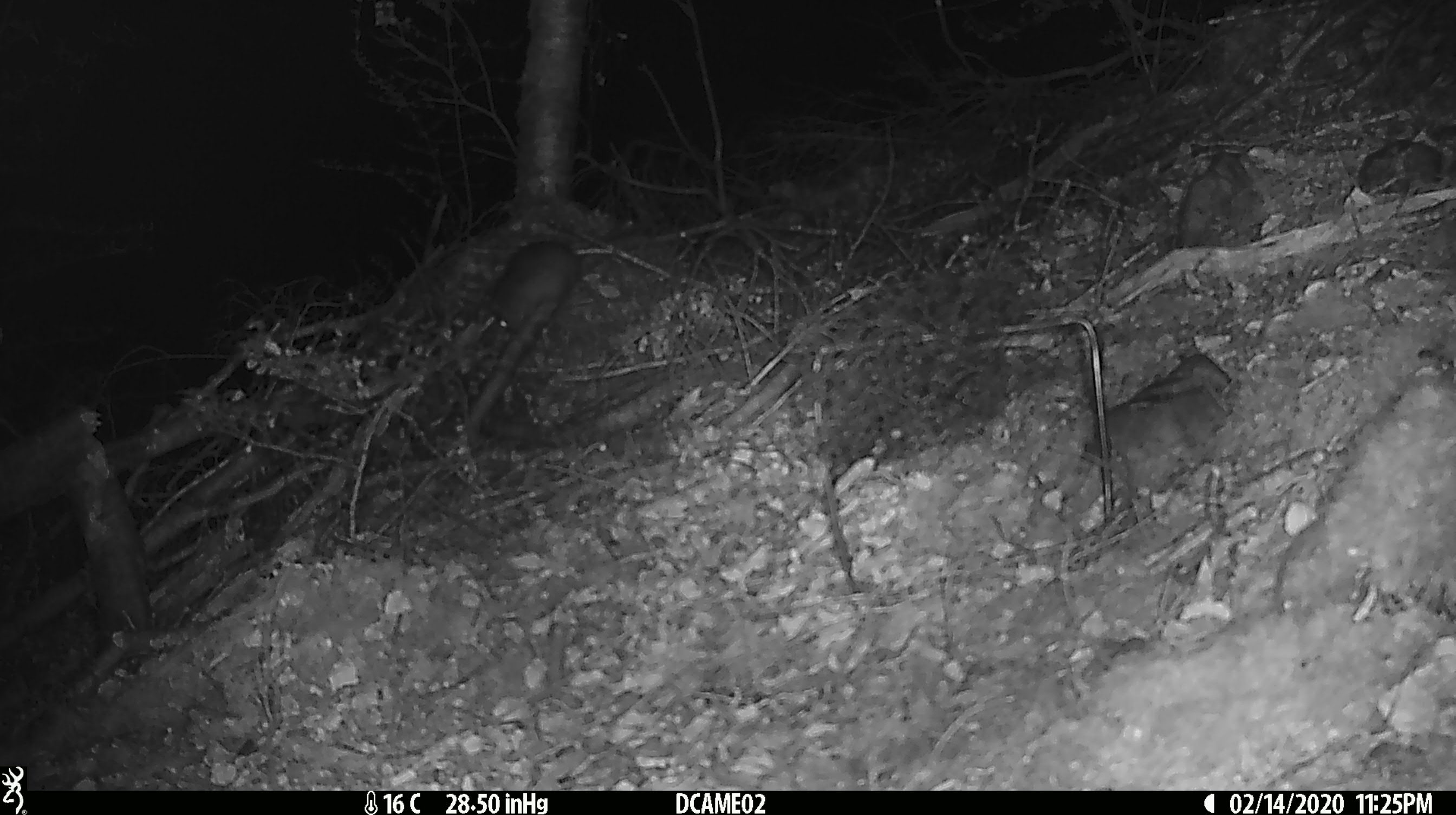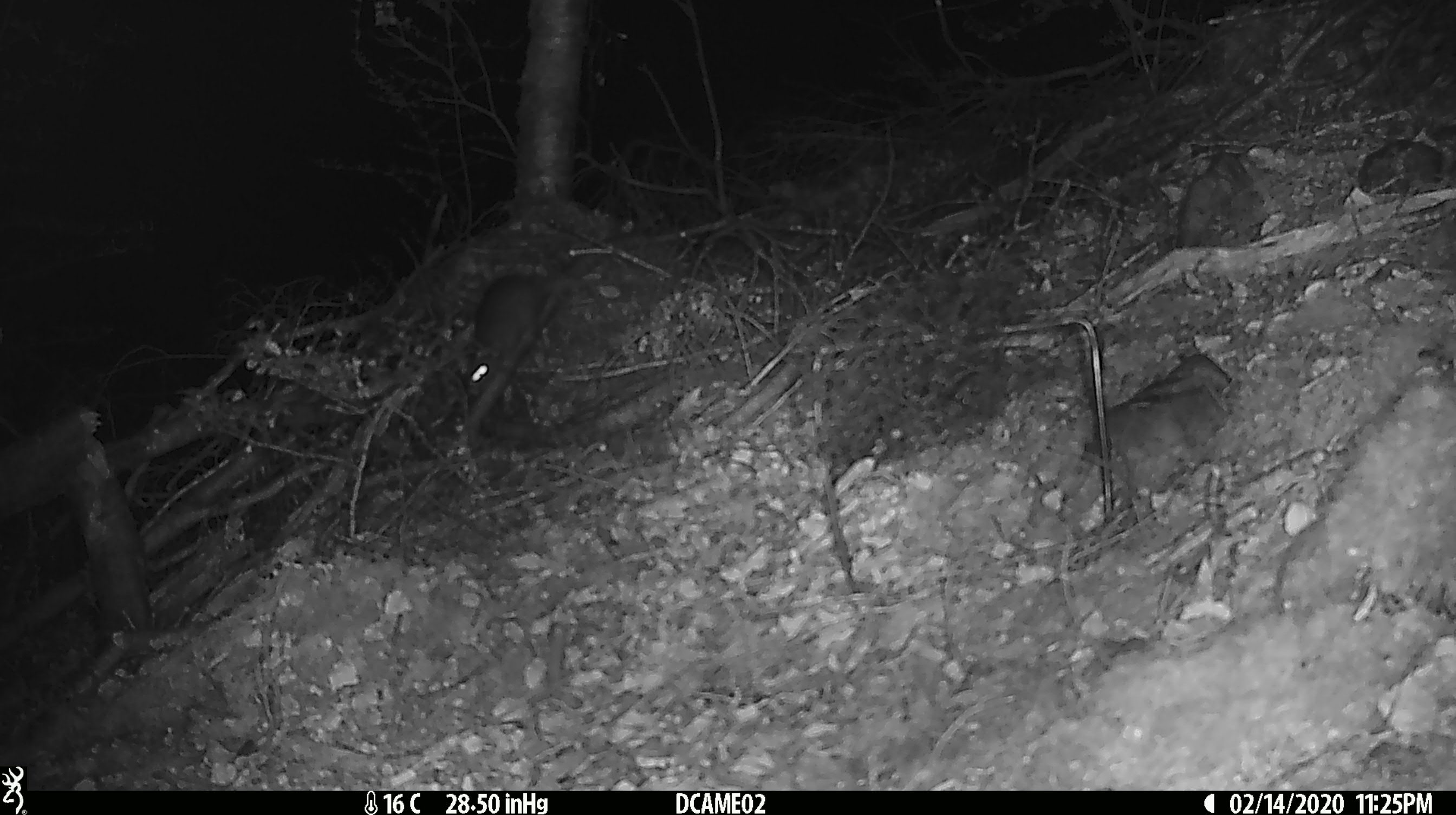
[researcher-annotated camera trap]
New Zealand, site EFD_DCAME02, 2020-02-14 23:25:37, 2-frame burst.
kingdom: Animalia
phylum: Chordata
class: Mammalia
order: Rodentia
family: Muridae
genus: Rattus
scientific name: Rattus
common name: rat